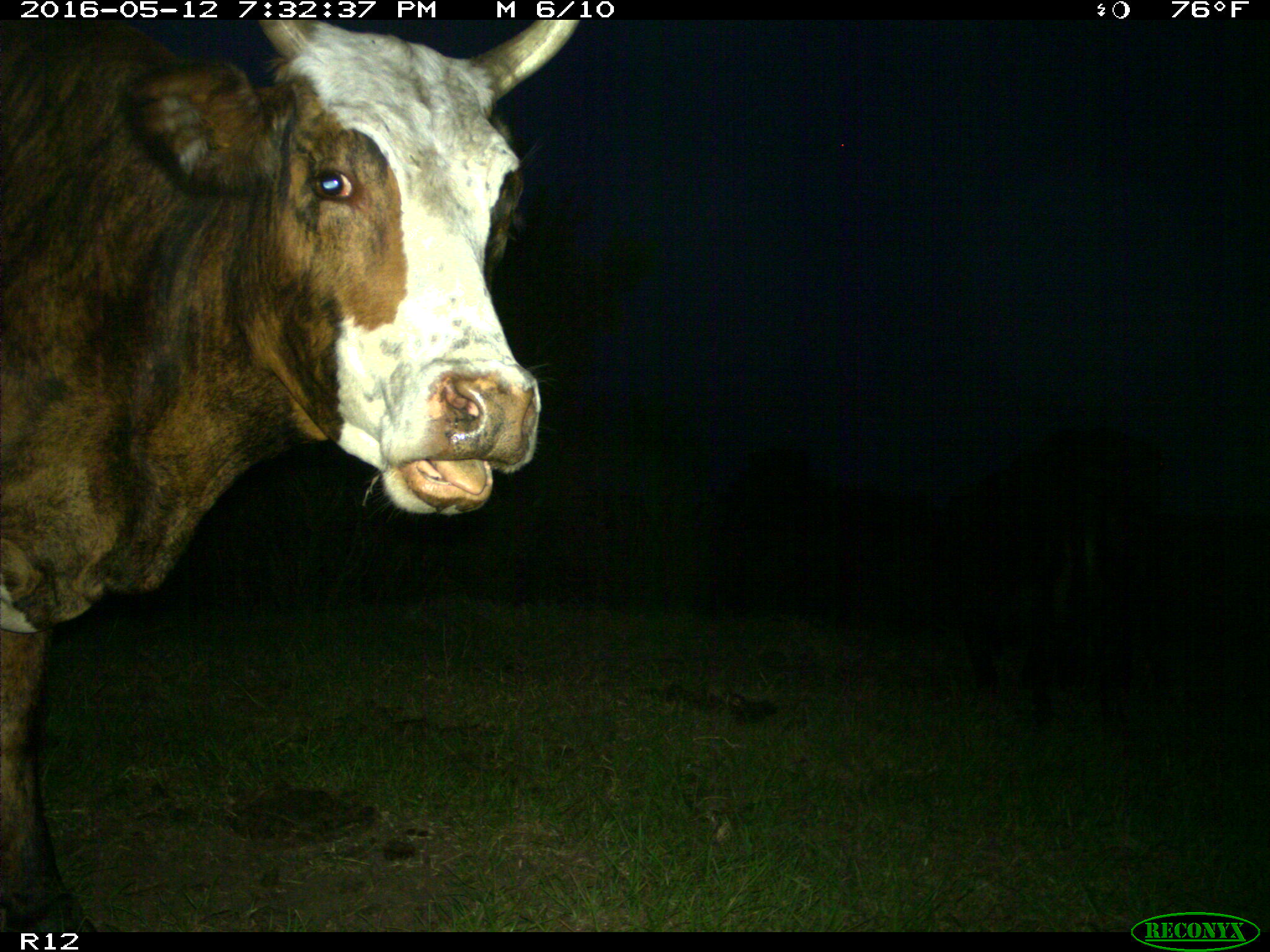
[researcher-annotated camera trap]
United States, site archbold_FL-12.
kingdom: Animalia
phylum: Chordata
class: Mammalia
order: Artiodactyla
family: Bovidae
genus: Bos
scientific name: Bos taurus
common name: domestic cow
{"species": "Bos taurus (domestic cow)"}